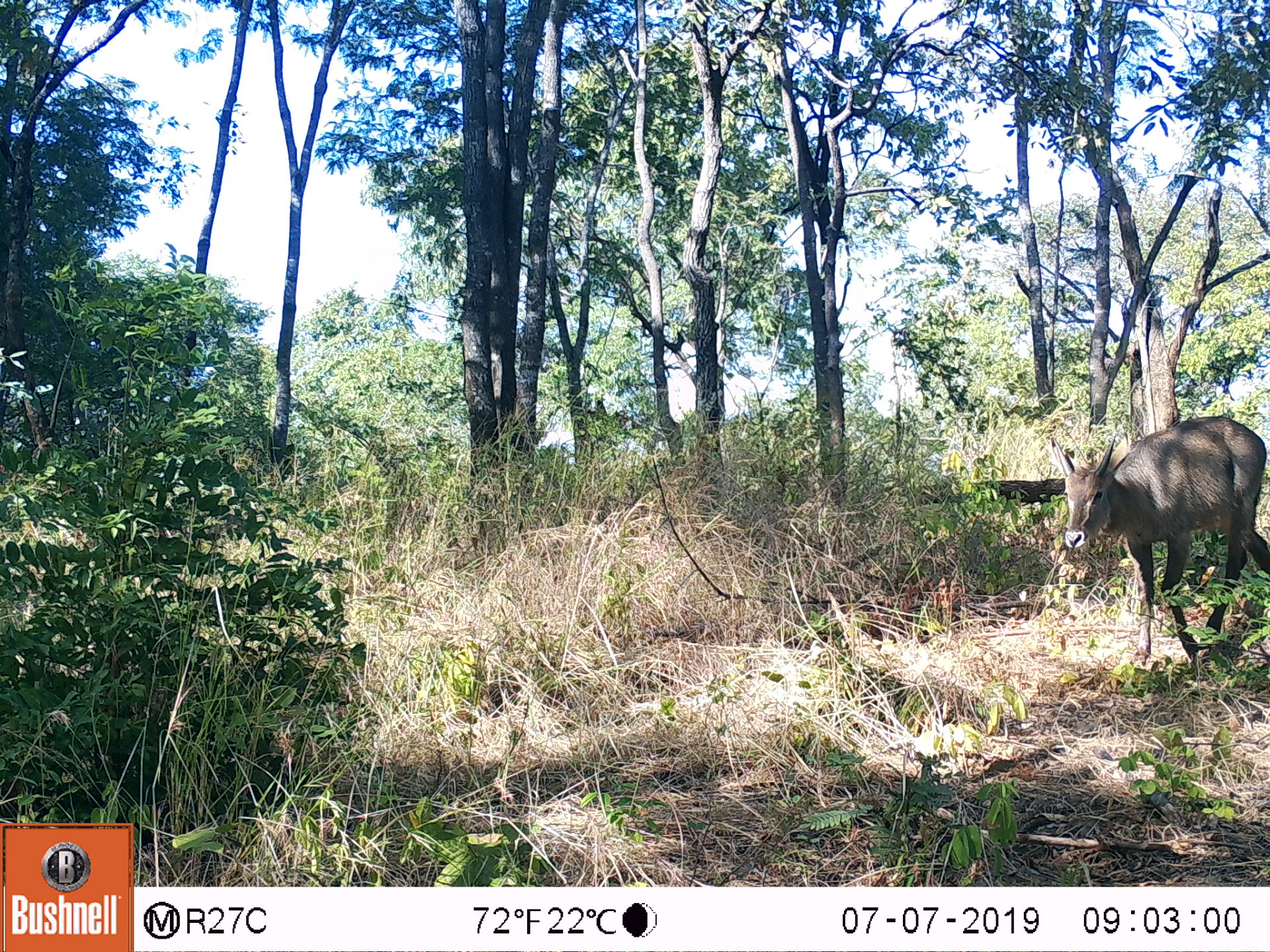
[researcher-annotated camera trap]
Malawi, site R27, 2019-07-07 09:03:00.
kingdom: Animalia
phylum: Chordata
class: Mammalia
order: Artiodactyla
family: Bovidae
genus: Kobus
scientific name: Kobus ellipsiprymnus ellipsiprymnus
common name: common waterbuck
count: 1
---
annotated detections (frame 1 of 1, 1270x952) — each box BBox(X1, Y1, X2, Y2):
common waterbuck: BBox(1061, 417, 1263, 658)